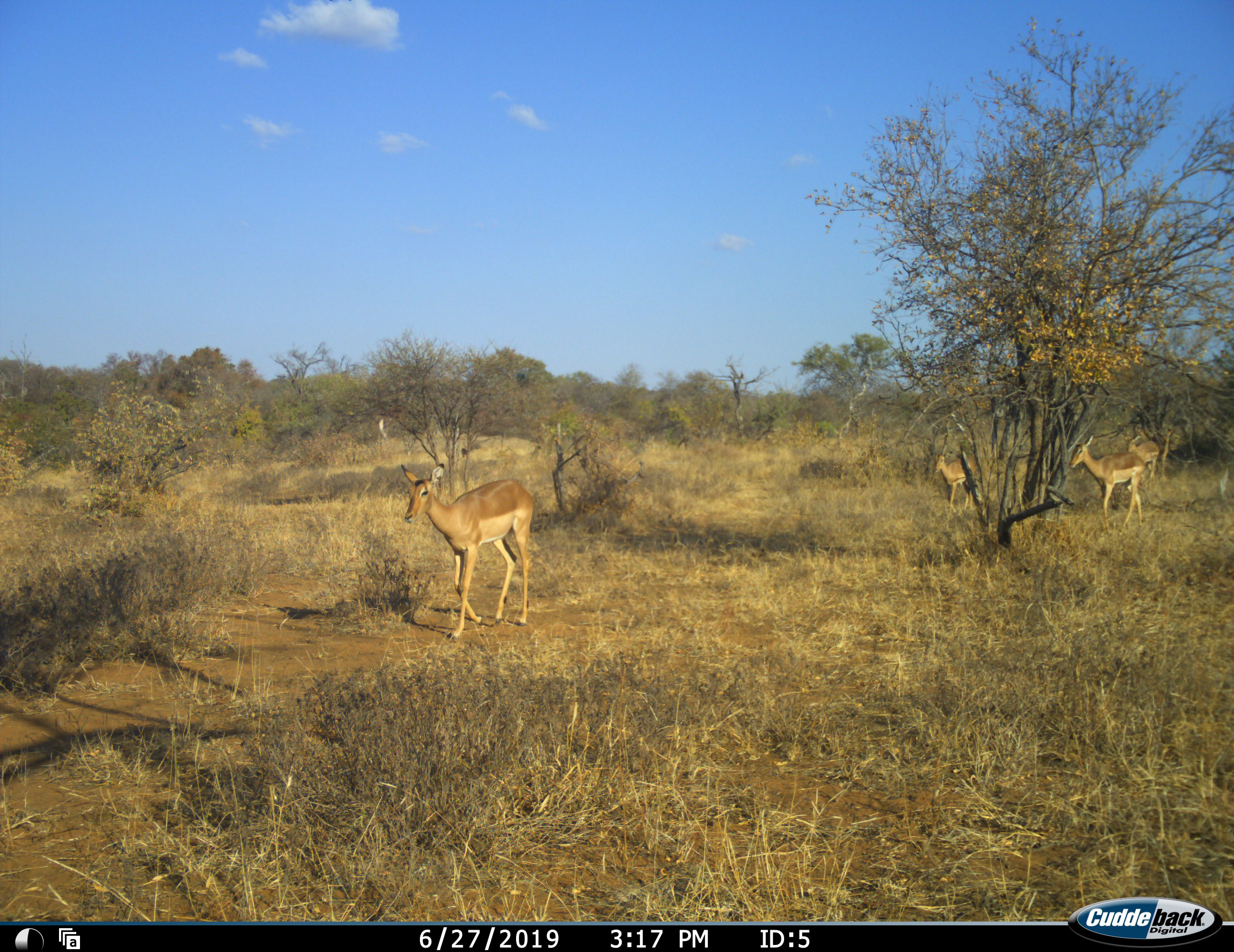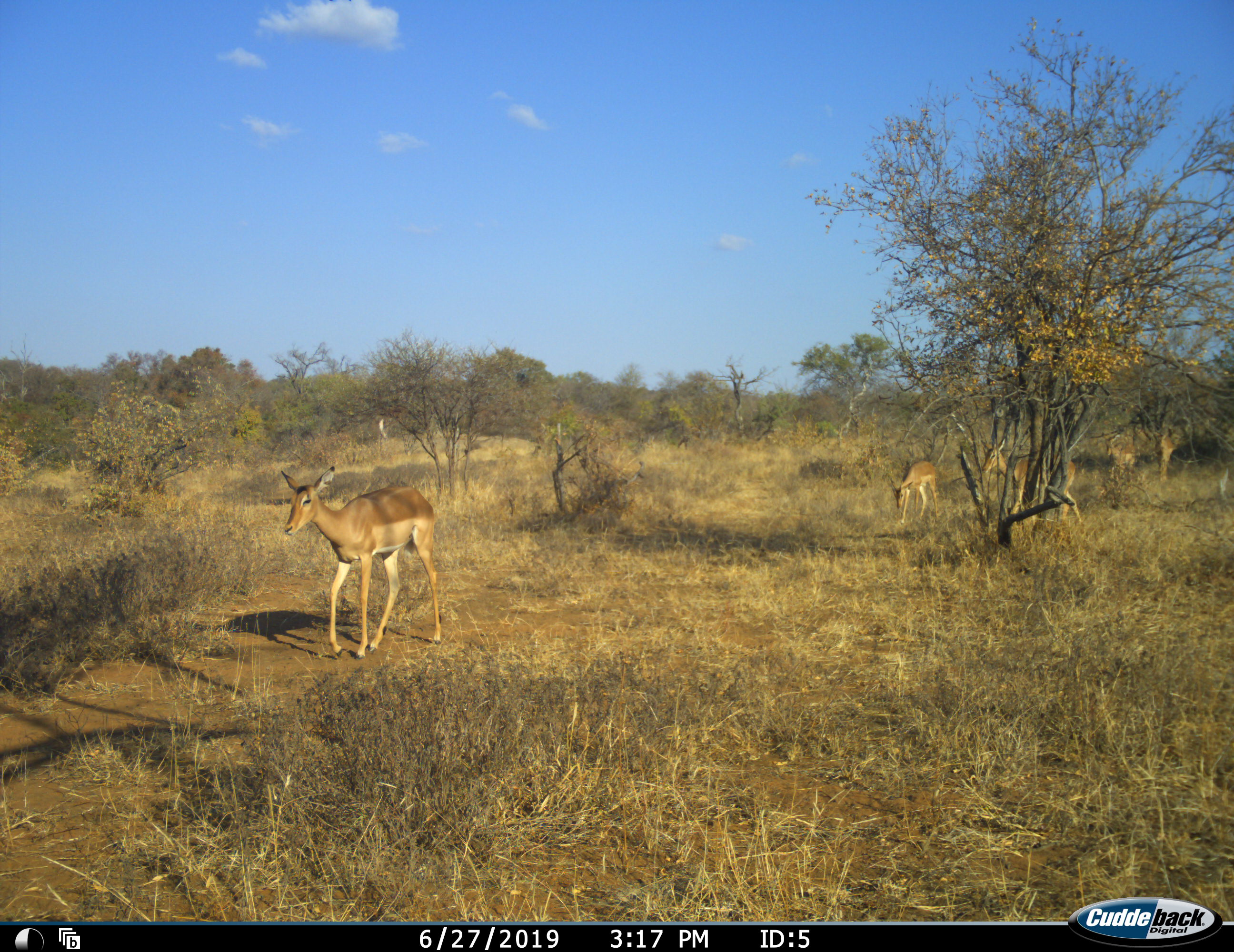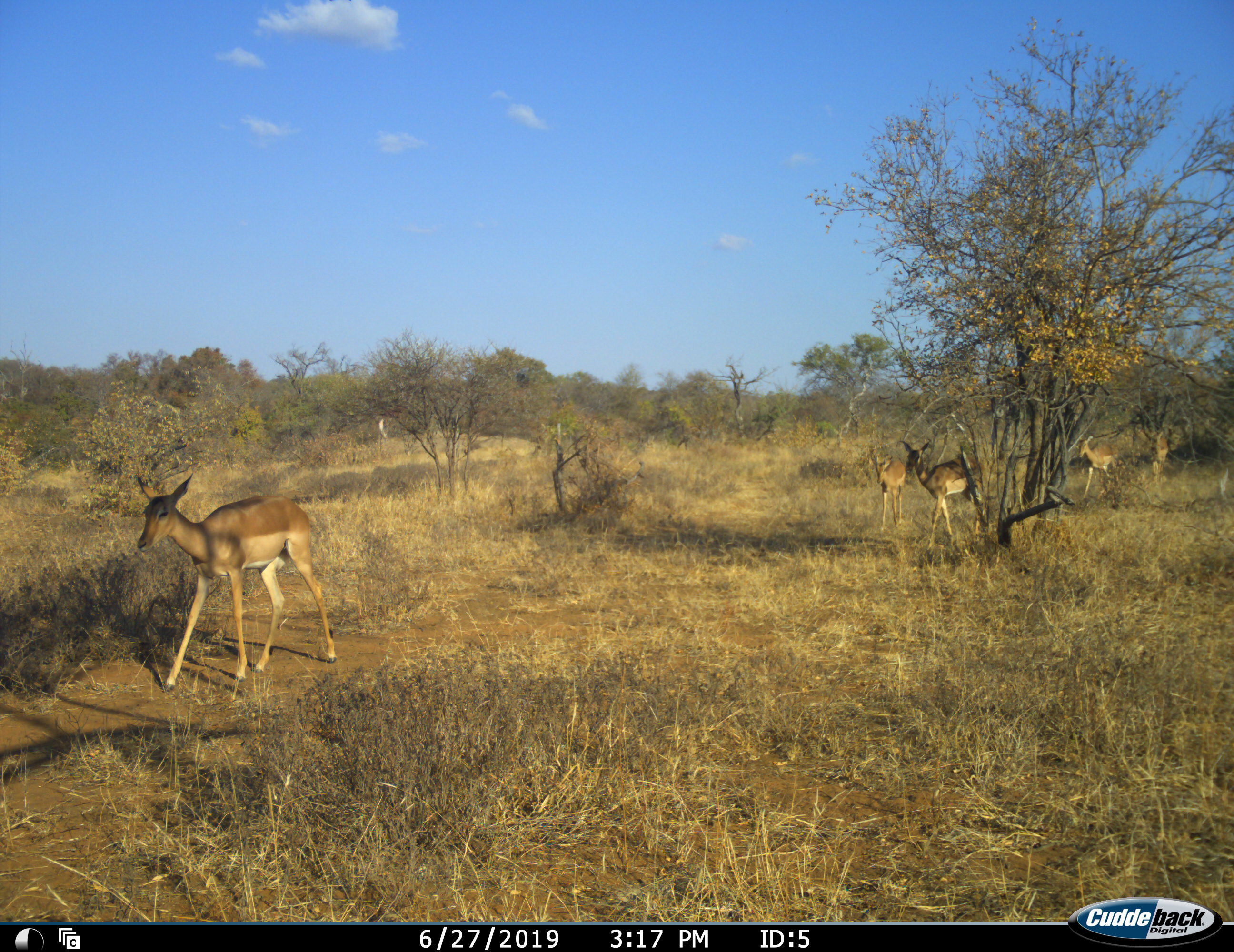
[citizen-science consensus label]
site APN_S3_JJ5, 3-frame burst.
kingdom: Animalia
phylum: Chordata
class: Mammalia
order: Artiodactyla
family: Bovidae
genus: Aepyceros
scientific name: Aepyceros melampus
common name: impala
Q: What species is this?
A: Impala (Aepyceros melampus).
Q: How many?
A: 5.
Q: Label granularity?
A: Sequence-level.